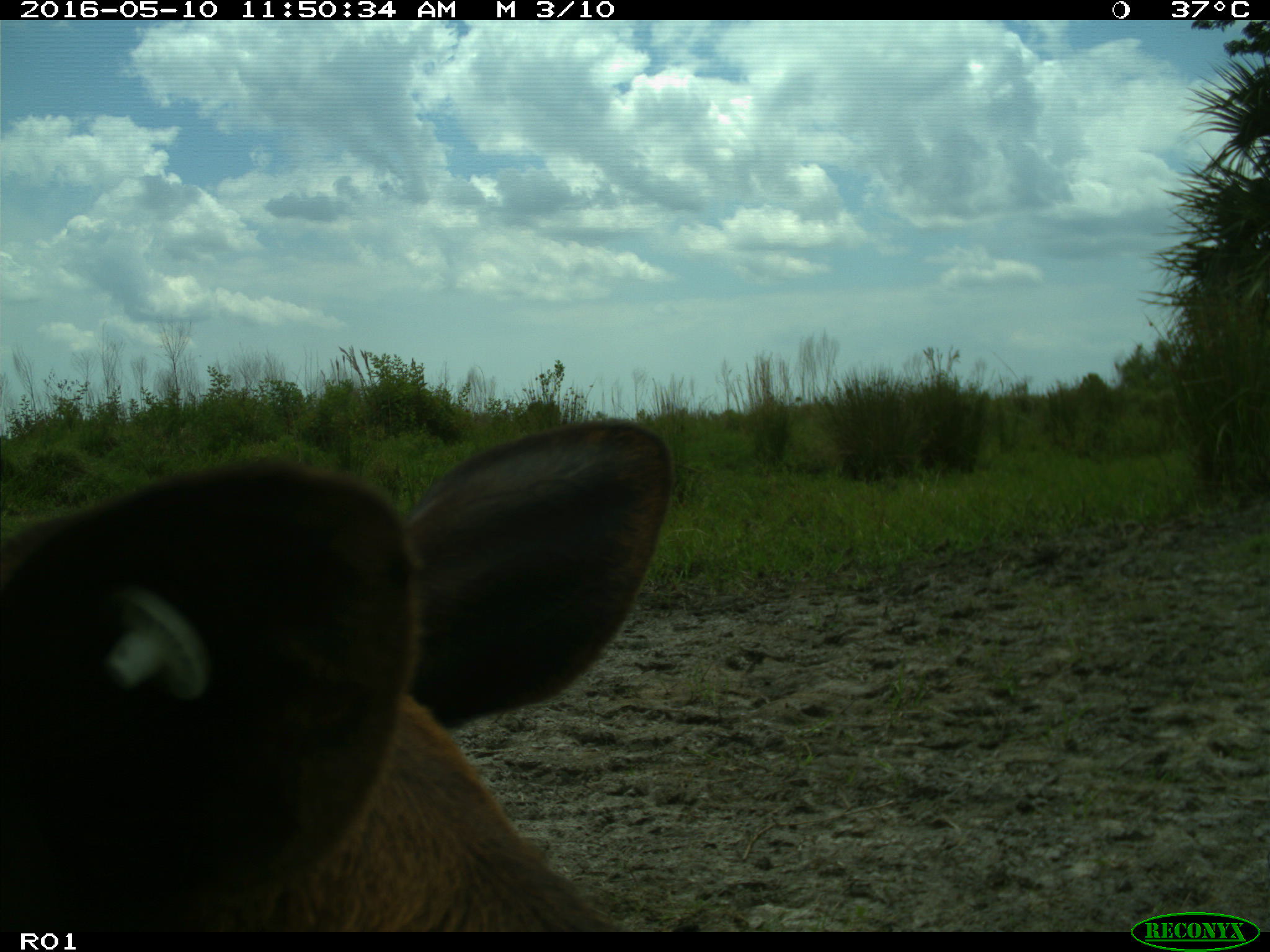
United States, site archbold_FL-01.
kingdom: Animalia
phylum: Chordata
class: Mammalia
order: Artiodactyla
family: Suidae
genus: Sus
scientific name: Sus scrofa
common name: wild boar